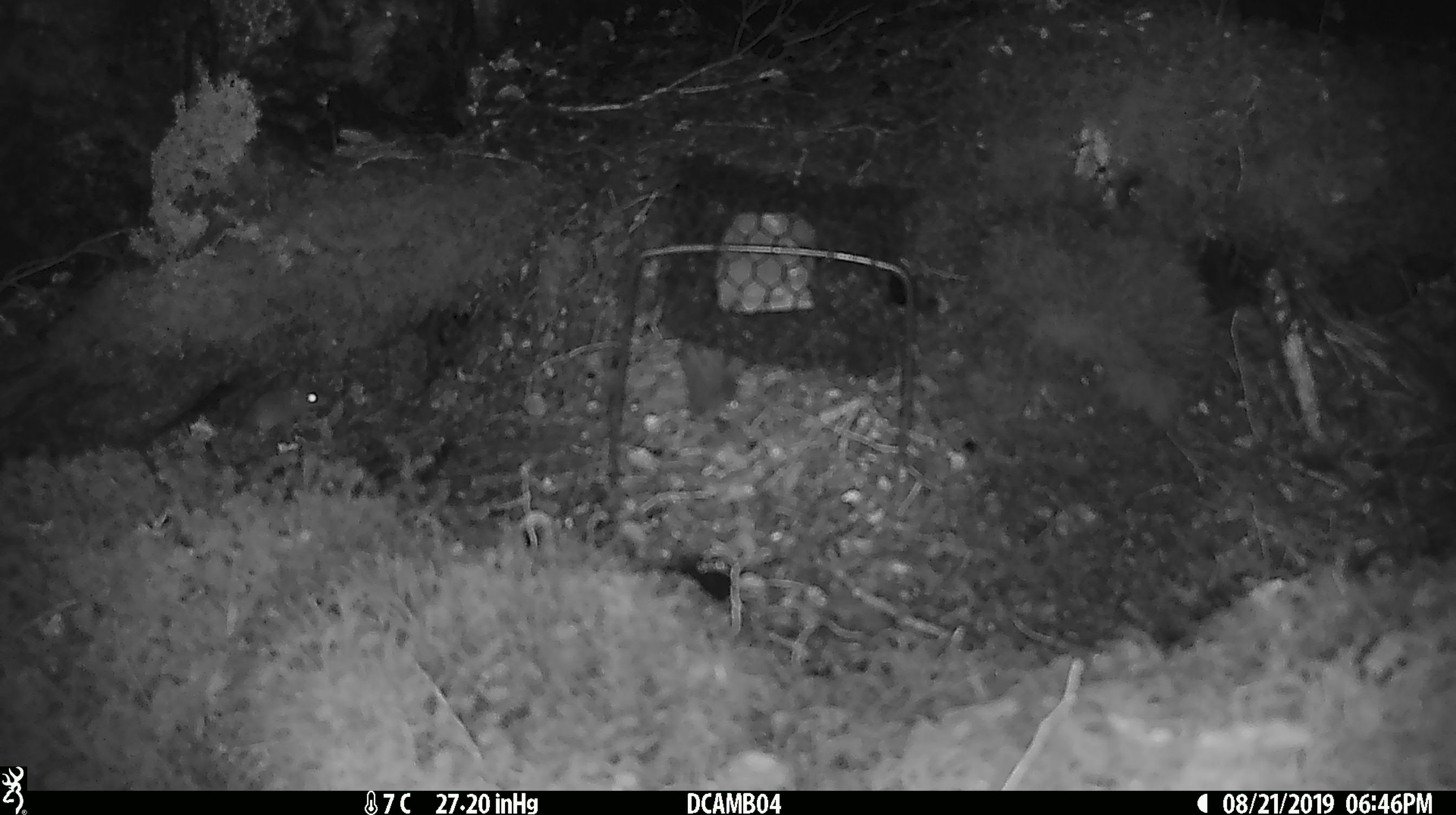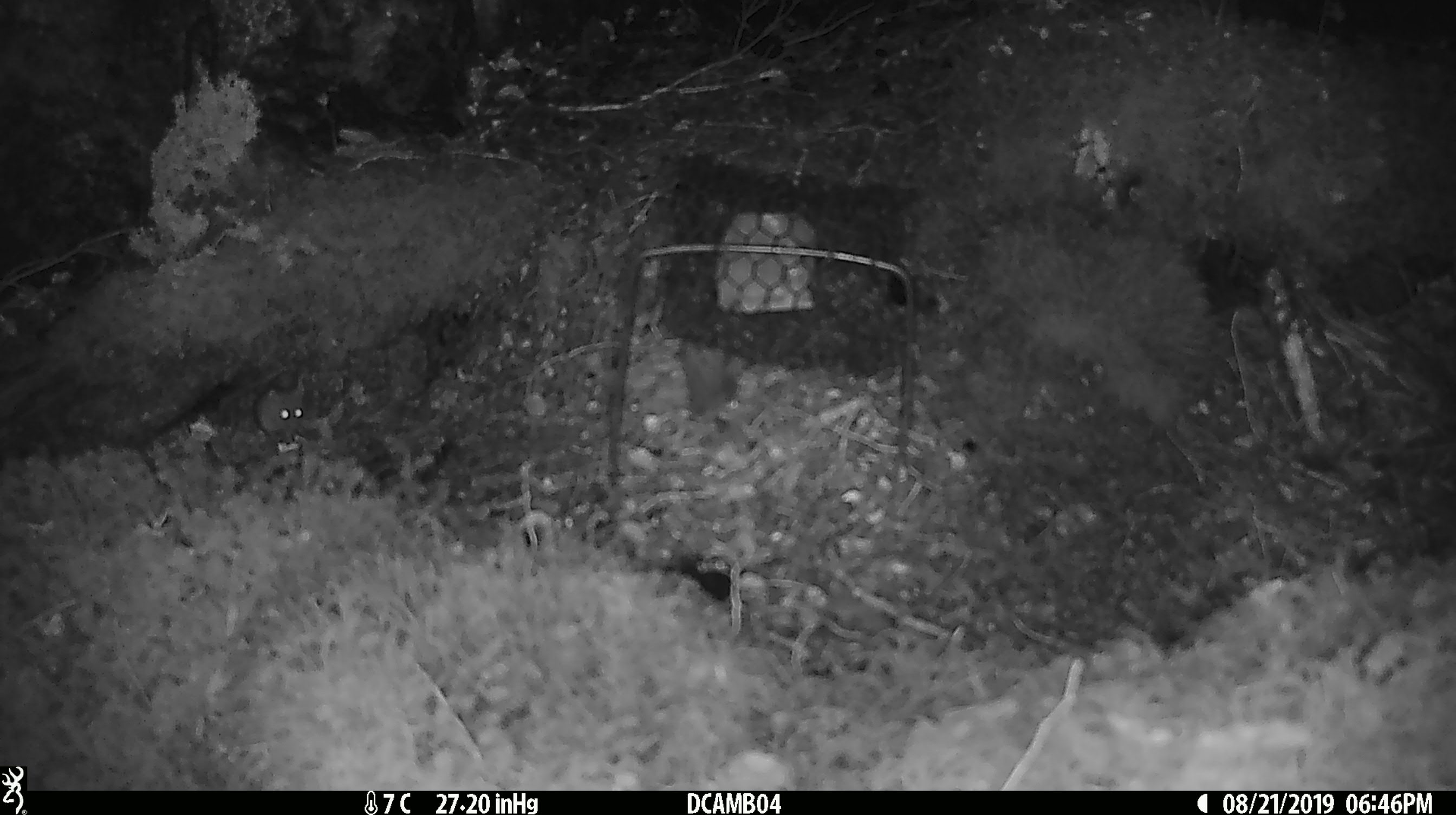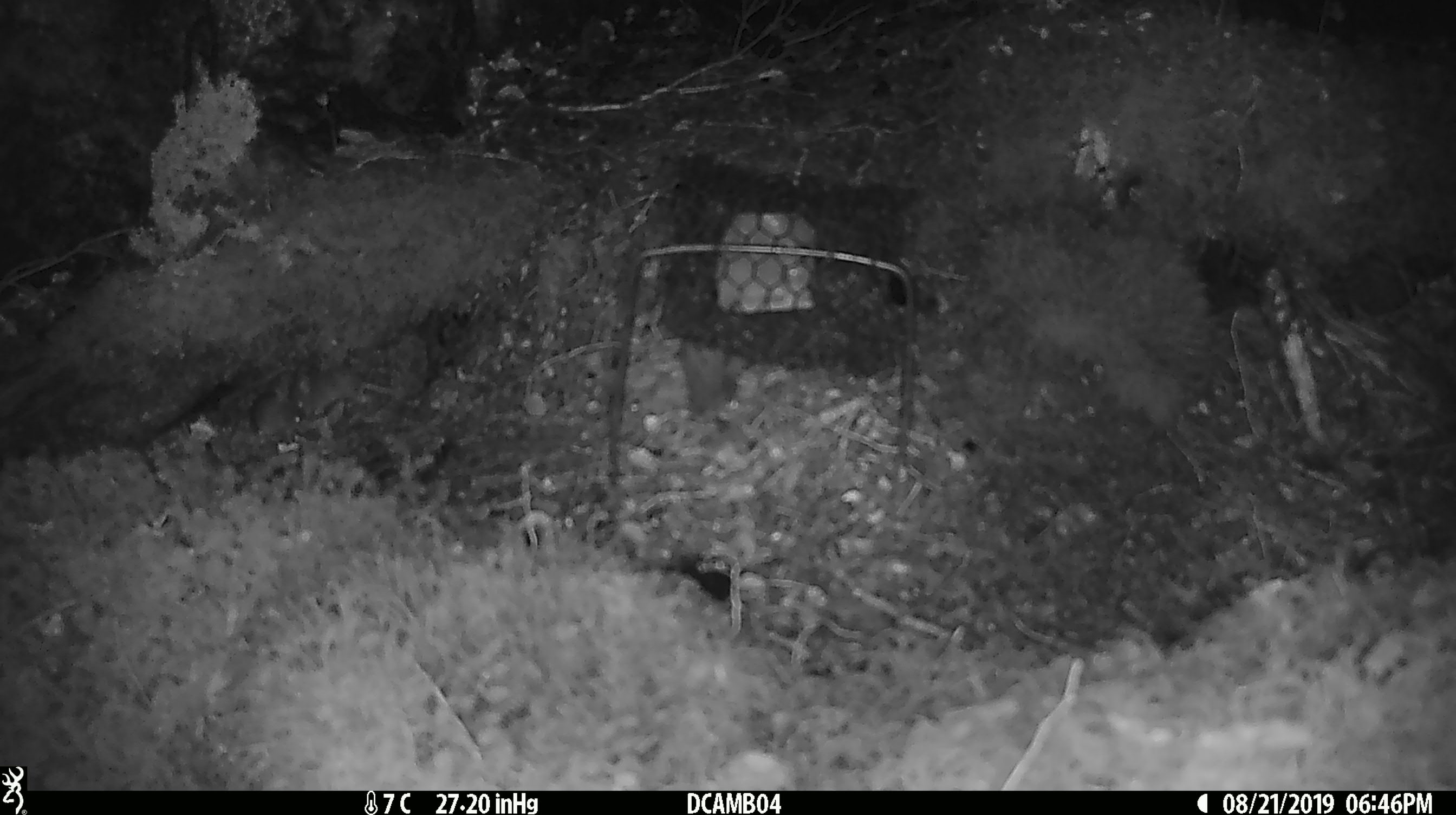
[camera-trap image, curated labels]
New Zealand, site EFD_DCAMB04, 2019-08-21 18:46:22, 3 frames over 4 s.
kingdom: Animalia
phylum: Chordata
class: Mammalia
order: Rodentia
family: Muridae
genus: Mus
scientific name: Mus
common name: mouse